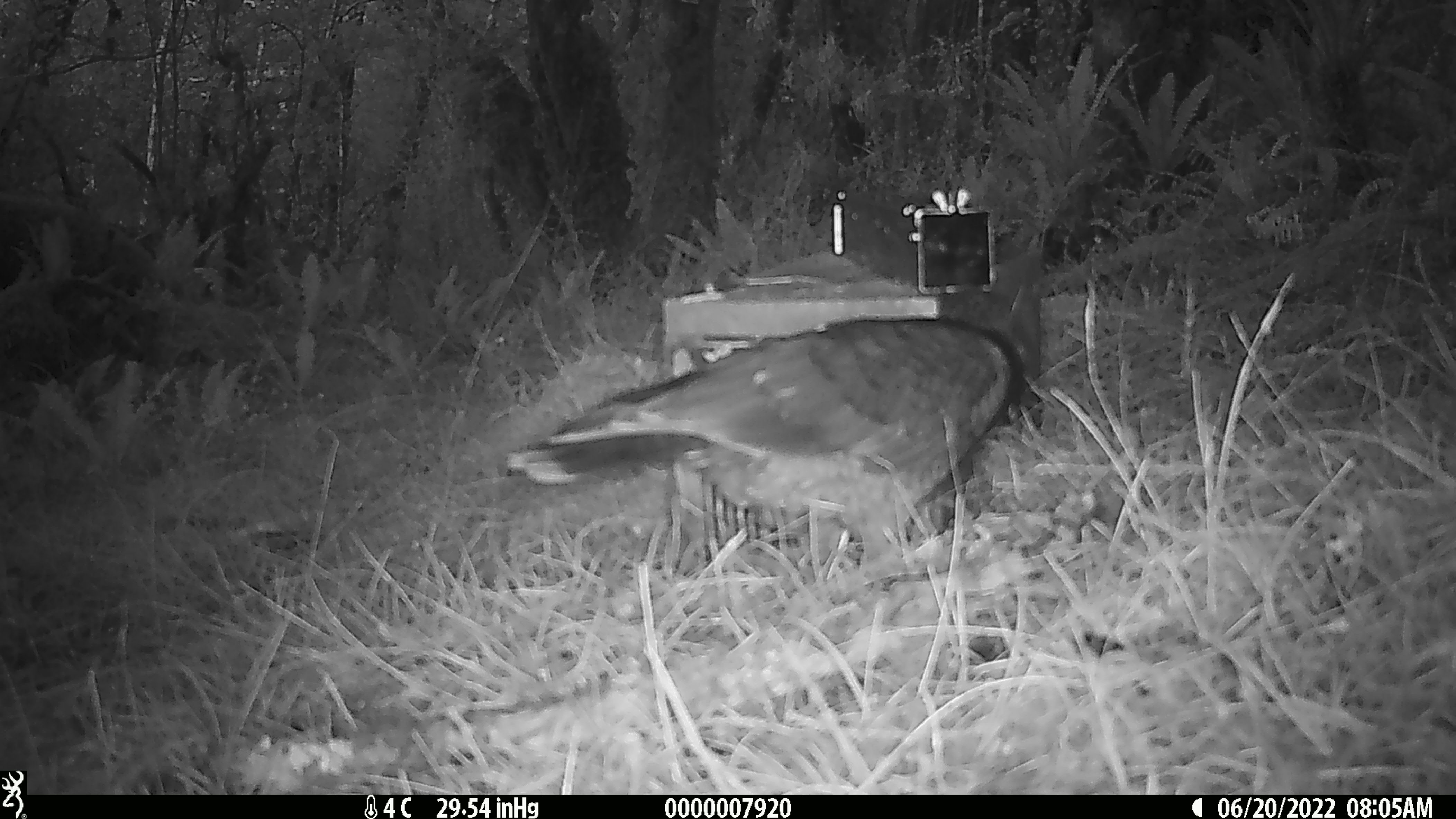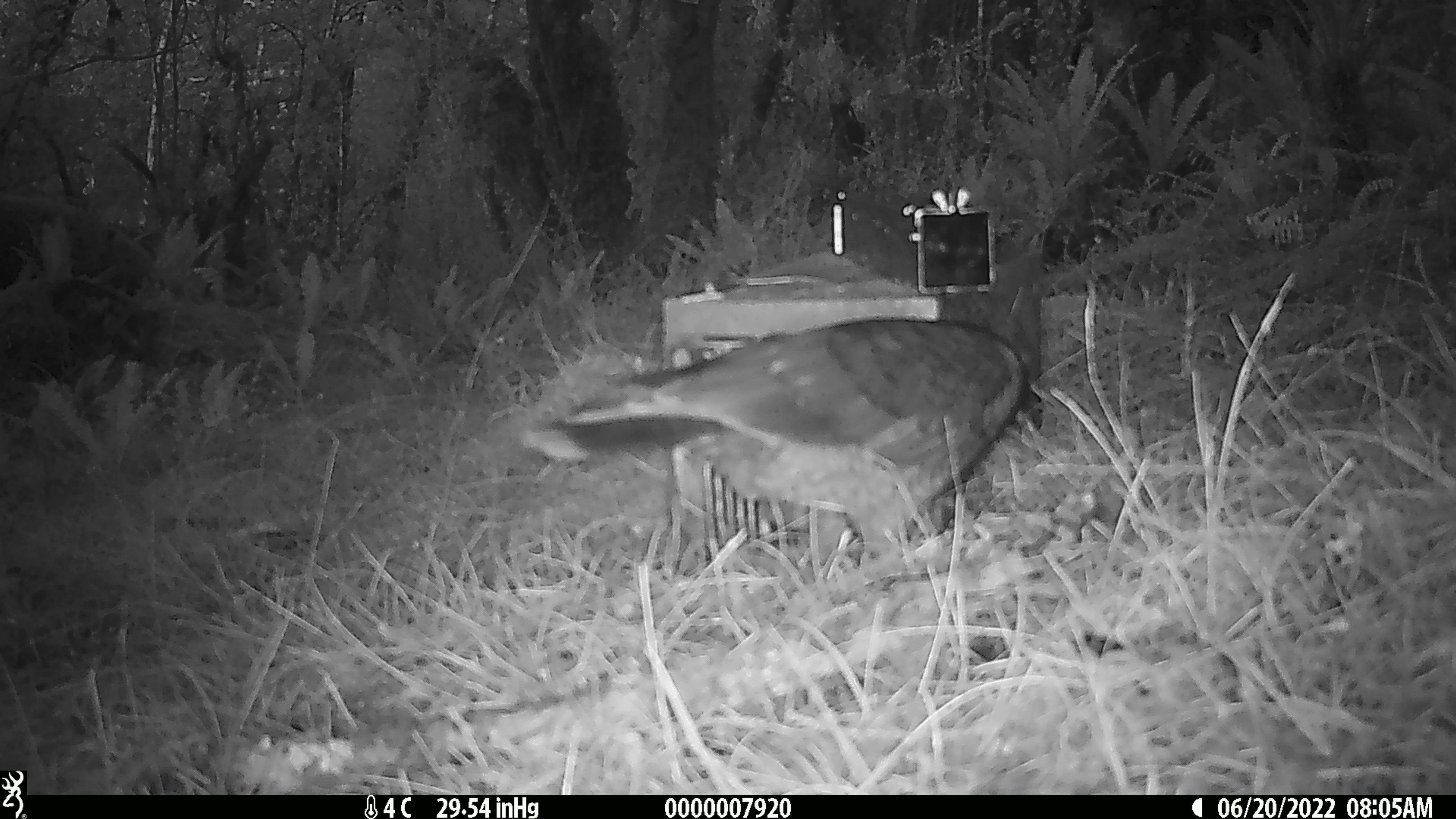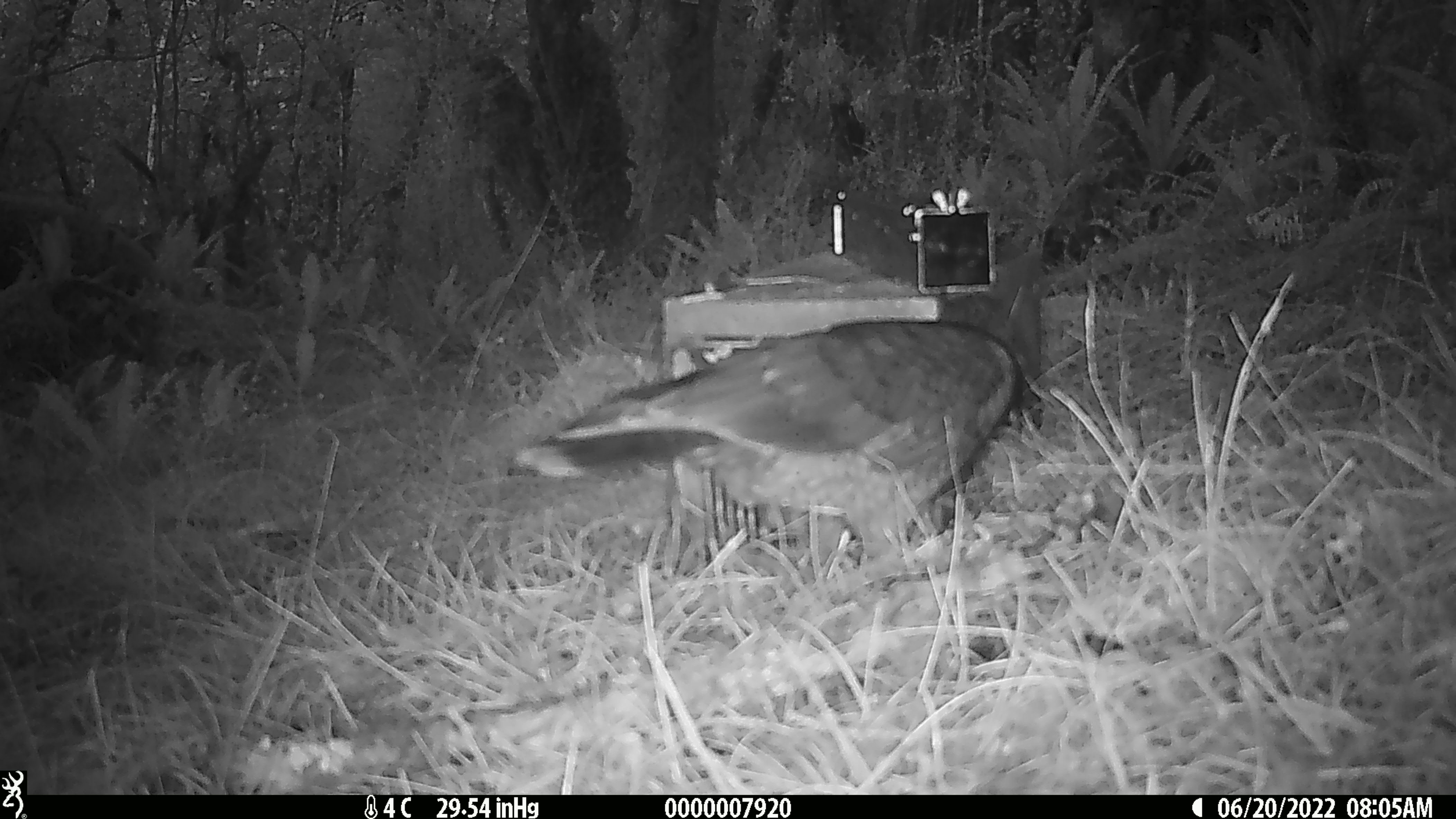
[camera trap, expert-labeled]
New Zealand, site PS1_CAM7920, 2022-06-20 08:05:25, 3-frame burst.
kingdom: Animalia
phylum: Chordata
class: Aves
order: Psittaciformes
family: Strigopidae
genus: Nestor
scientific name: Nestor notabilis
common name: kea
Kea (Nestor notabilis).